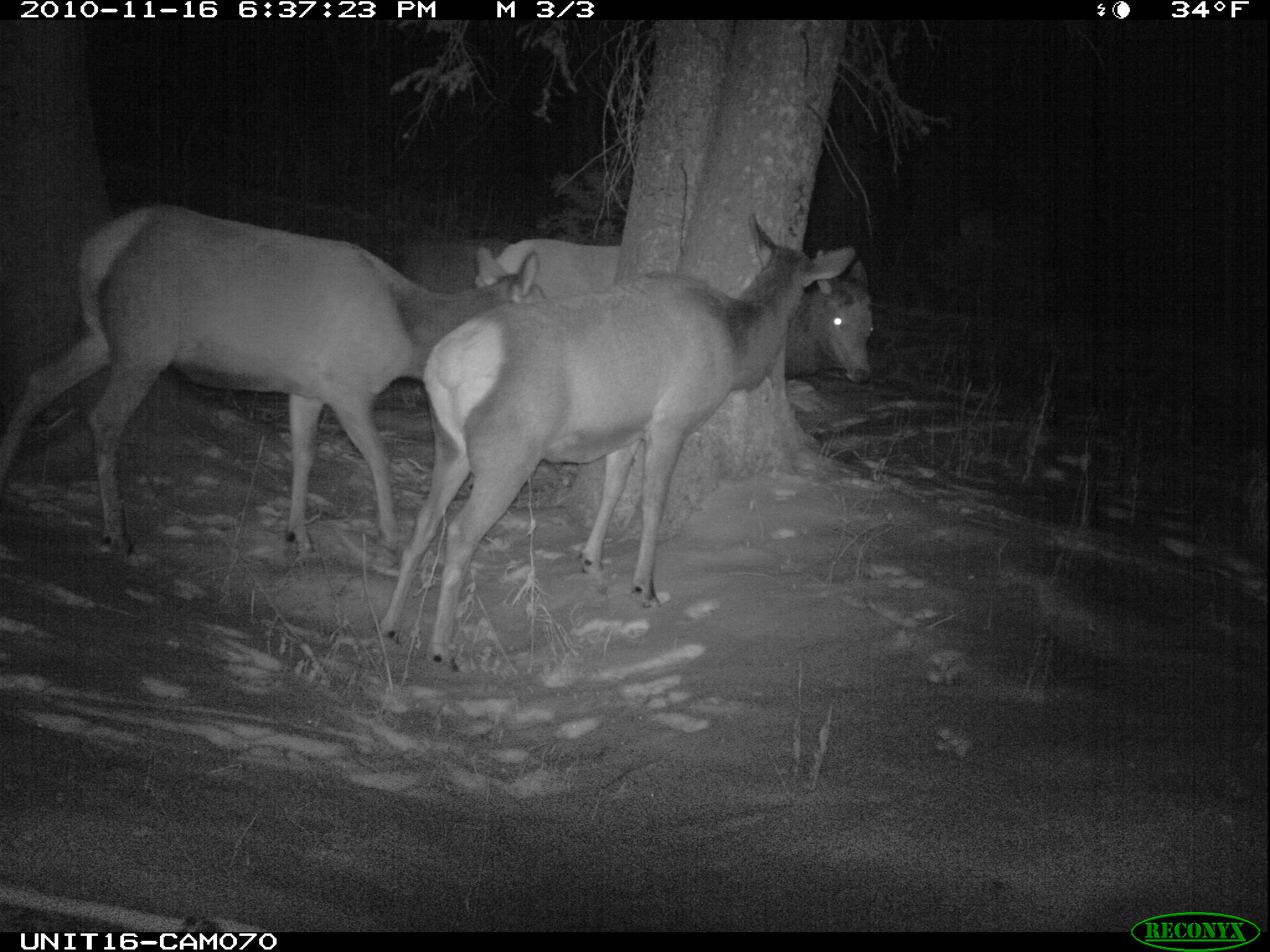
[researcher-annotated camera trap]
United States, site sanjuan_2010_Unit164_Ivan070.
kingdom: Animalia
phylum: Chordata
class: Mammalia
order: Artiodactyla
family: Cervidae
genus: Cervus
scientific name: Cervus elaphus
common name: red deer